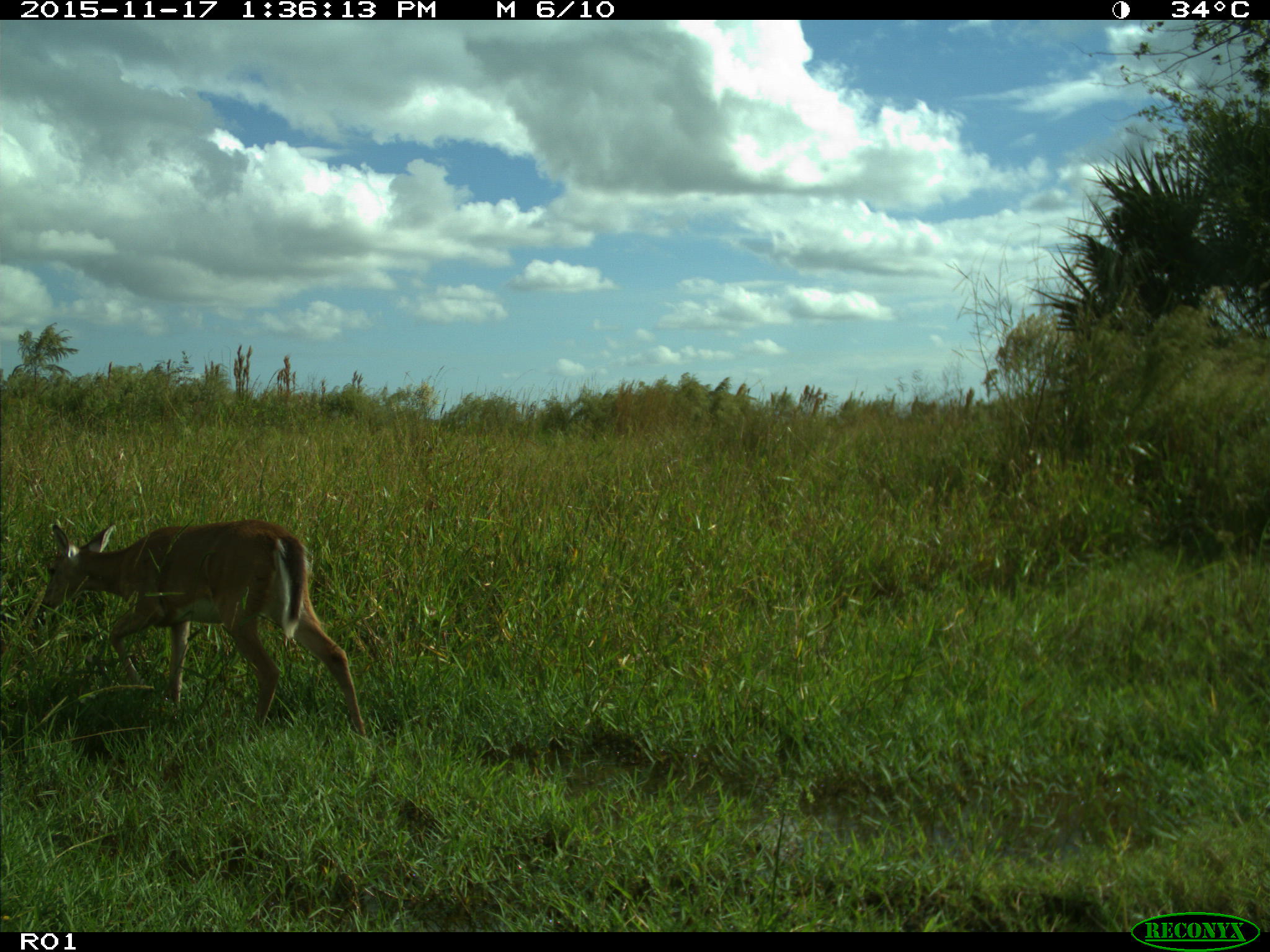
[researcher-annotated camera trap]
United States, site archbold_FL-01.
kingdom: Animalia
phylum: Chordata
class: Mammalia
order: Artiodactyla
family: Cervidae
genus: Odocoileus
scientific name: Odocoileus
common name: deer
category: unidentified deer